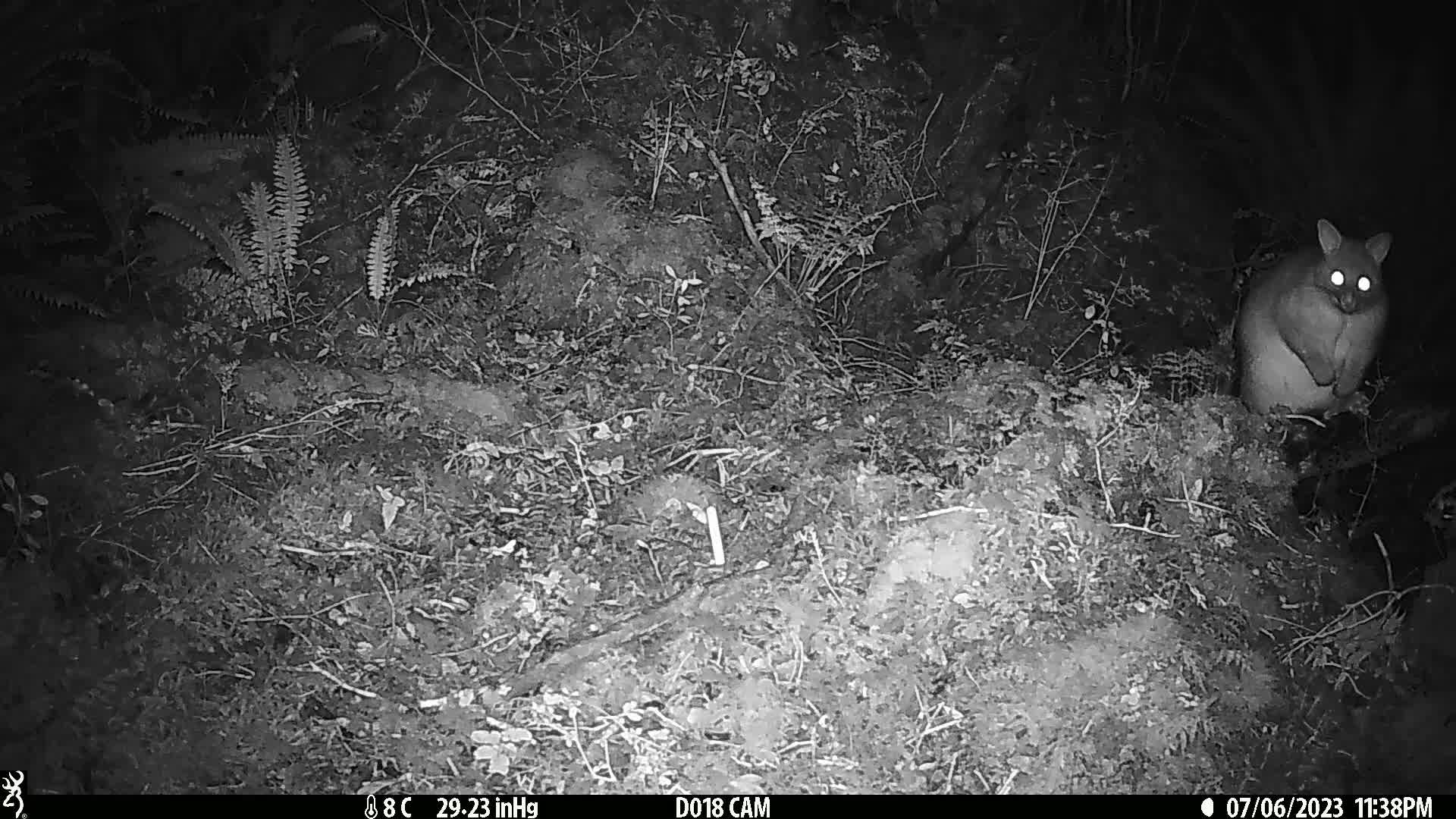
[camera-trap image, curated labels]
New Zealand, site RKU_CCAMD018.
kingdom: Animalia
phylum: Chordata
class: Mammalia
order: Diprotodontia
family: Phalangeridae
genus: Trichosurus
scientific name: Trichosurus vulpecula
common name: common brushtail possum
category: possum